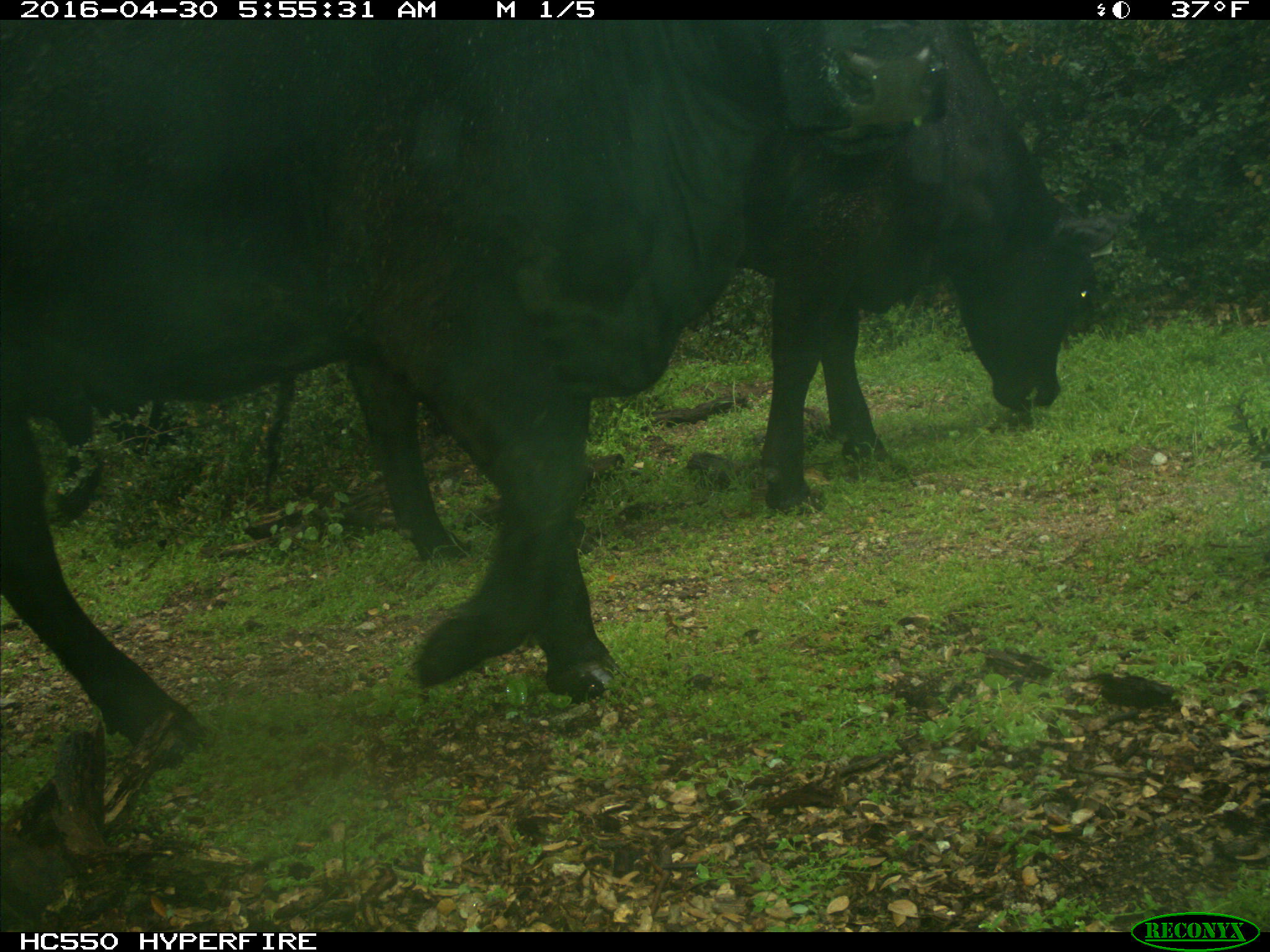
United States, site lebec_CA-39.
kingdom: Animalia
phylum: Chordata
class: Mammalia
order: Artiodactyla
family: Bovidae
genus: Bos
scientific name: Bos taurus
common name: domestic cow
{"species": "Bos taurus (domestic cow)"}